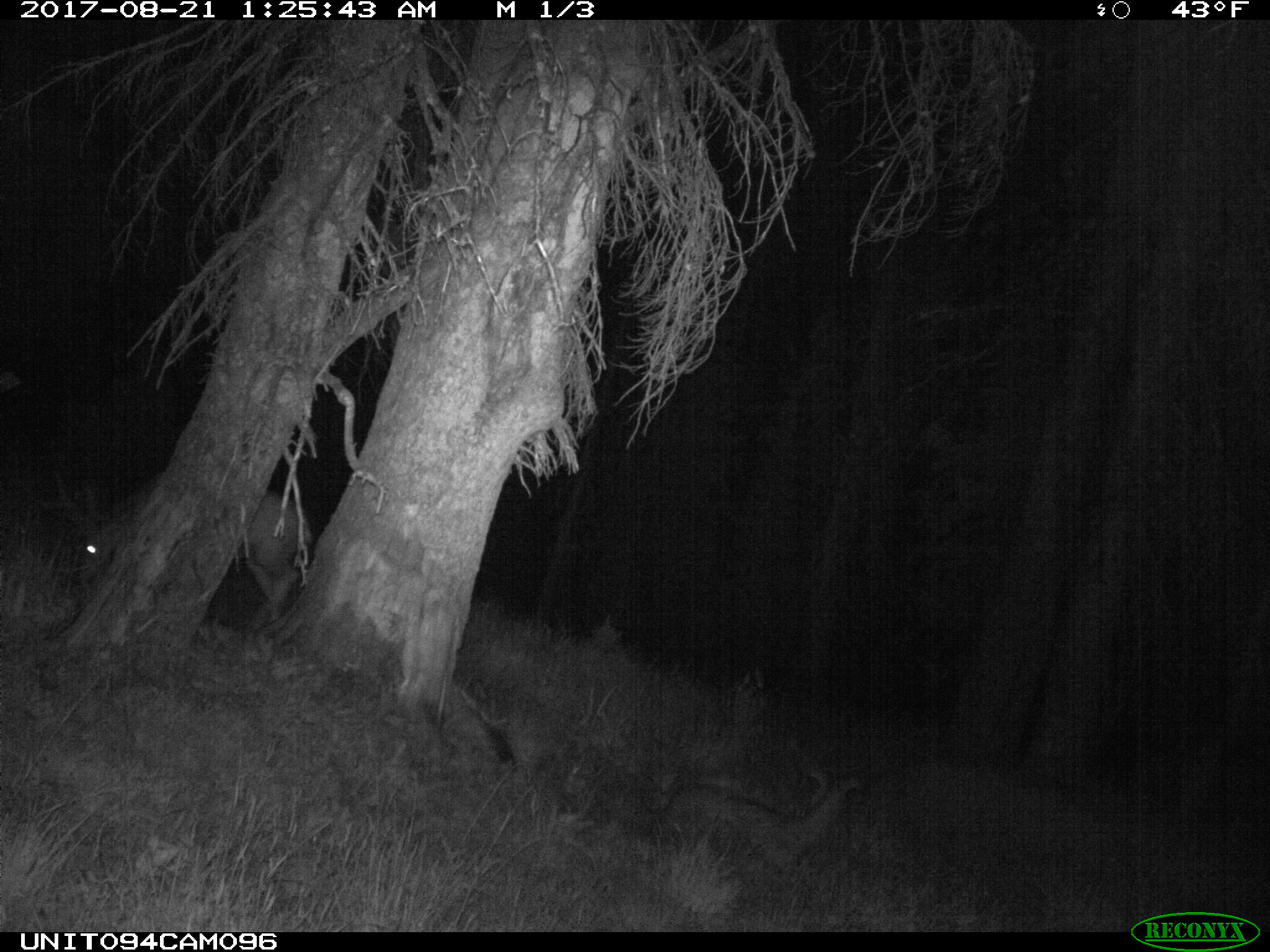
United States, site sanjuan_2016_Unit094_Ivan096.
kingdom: Animalia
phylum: Chordata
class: Mammalia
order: Artiodactyla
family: Cervidae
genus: Odocoileus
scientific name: Odocoileus hemionus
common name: mule deer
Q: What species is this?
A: Odocoileus hemionus (mule deer).